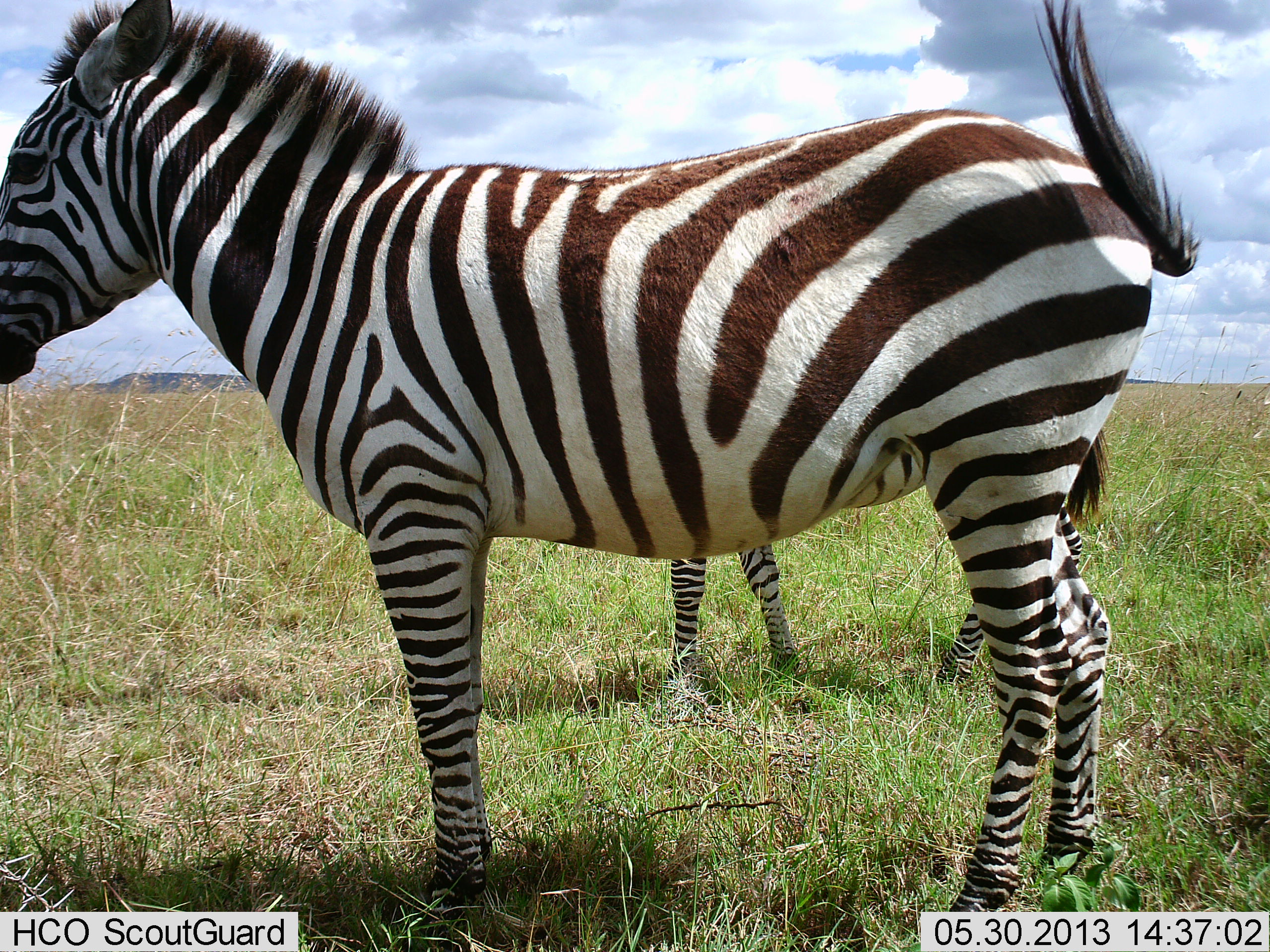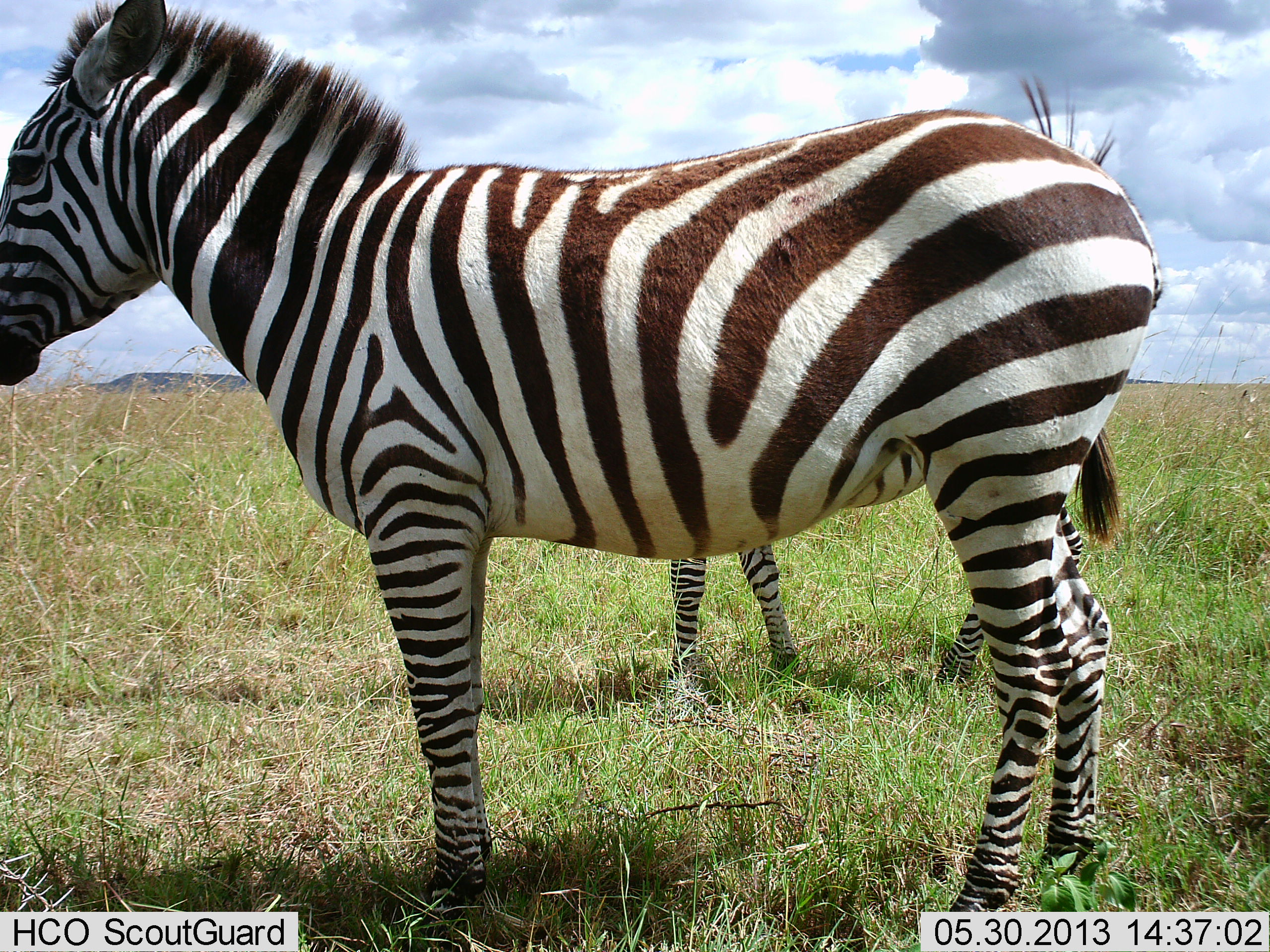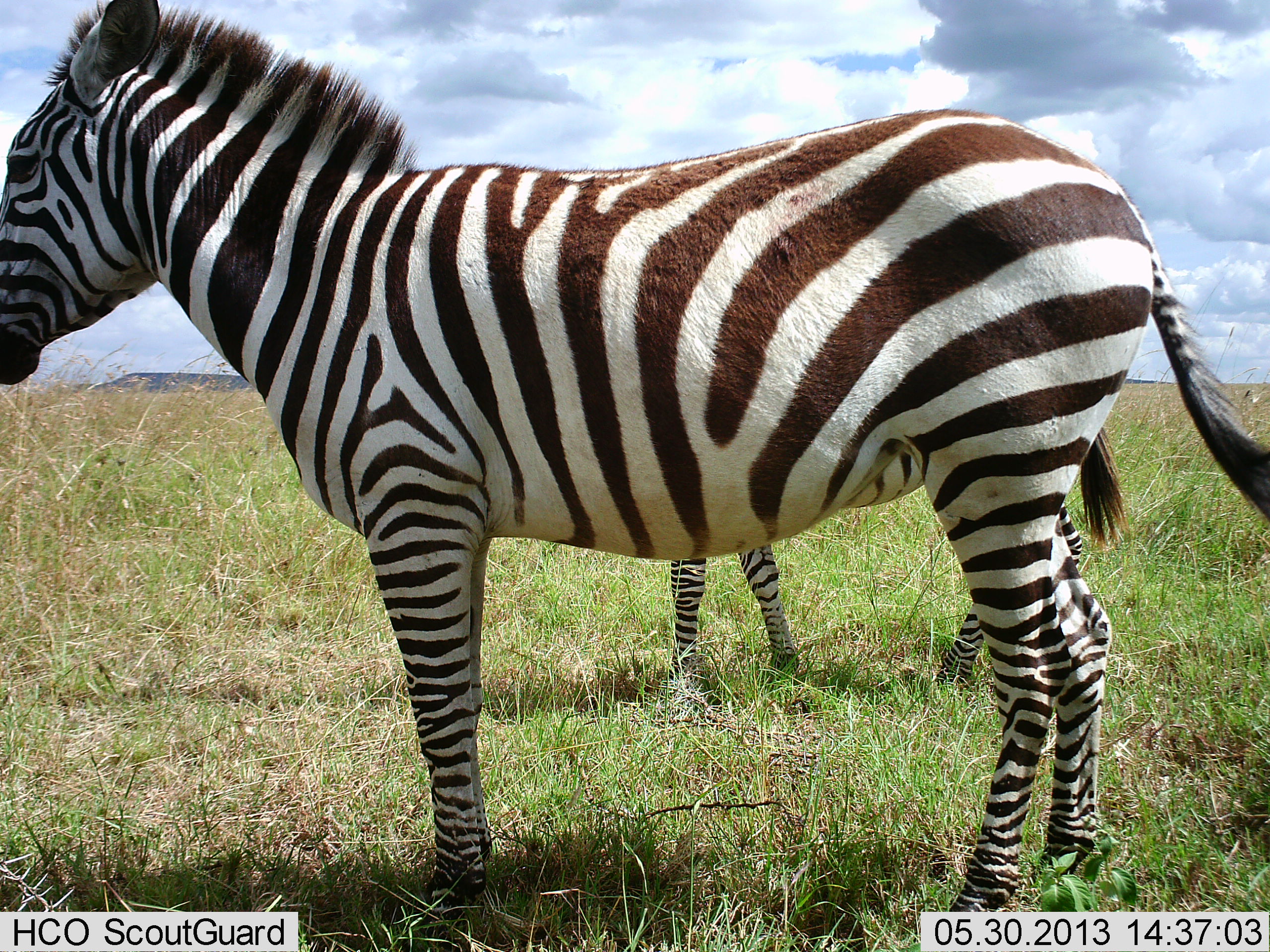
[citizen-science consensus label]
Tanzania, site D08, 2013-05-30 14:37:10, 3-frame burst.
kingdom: Animalia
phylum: Chordata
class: Mammalia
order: Perissodactyla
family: Equidae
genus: Equus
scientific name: Equus quagga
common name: plains zebra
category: zebra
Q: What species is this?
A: Zebra (plains zebra) (Equus quagga).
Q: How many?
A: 2.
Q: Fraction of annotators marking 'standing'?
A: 100%.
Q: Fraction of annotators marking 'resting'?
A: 0%.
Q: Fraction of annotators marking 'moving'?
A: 0%.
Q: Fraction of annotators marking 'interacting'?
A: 3%.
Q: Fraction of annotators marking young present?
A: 9%.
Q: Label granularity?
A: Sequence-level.